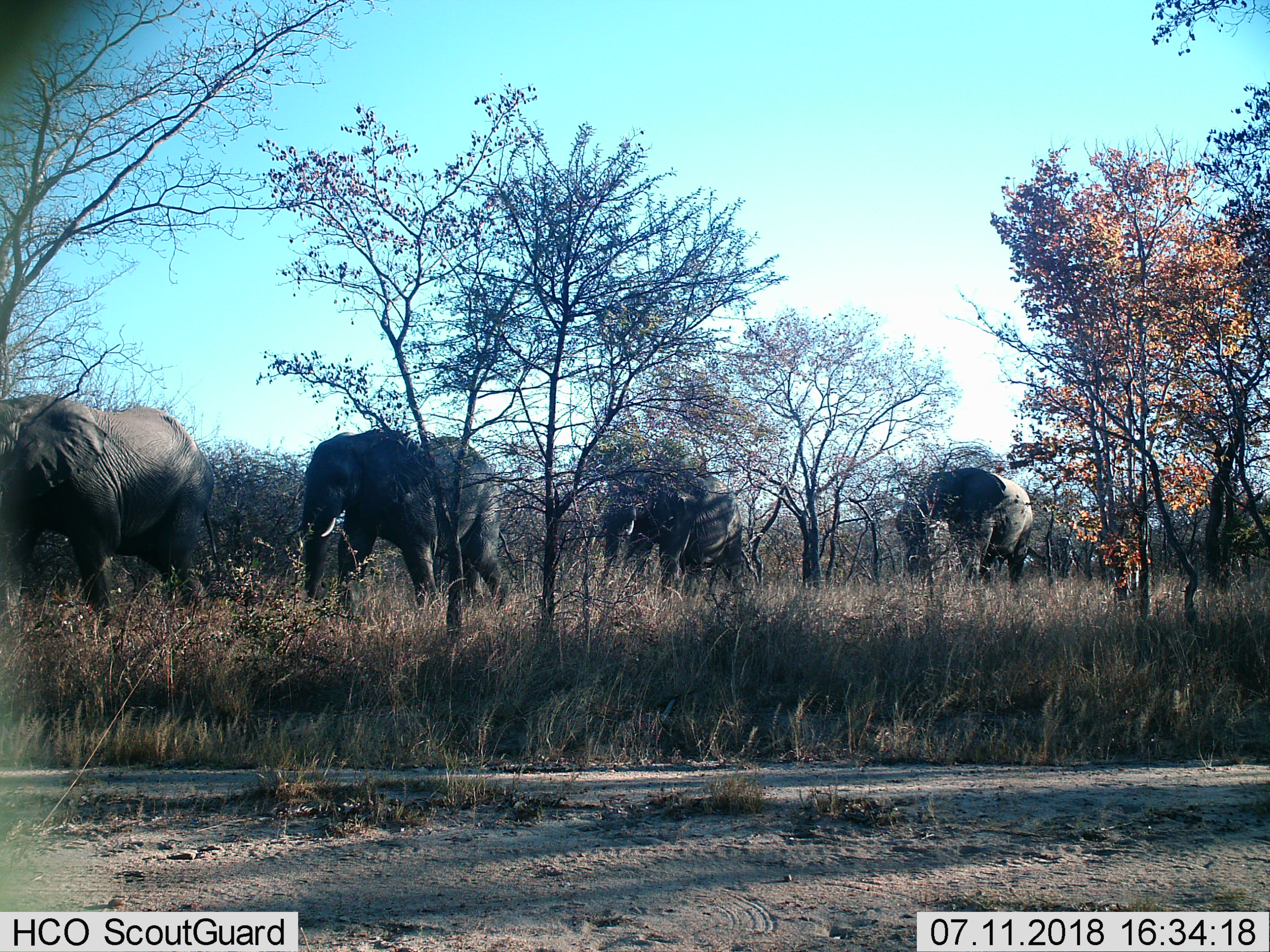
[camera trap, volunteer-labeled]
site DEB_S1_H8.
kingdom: Animalia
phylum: Chordata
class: Mammalia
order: Proboscidea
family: Elephantidae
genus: Loxodonta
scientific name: Loxodonta africana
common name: african bush elephant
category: elephant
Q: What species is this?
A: Elephant (african bush elephant) (Loxodonta africana).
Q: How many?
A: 4.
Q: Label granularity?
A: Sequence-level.